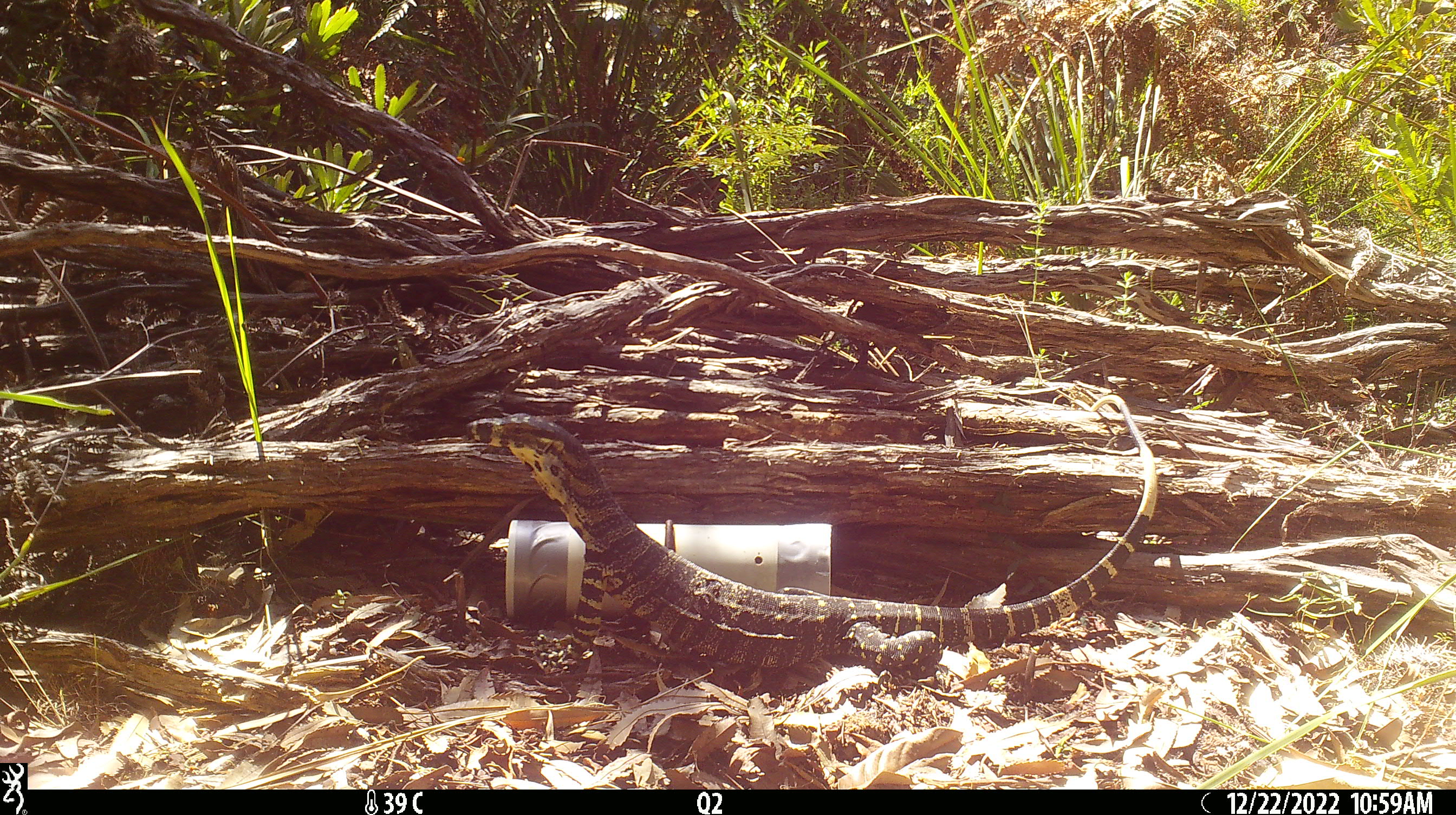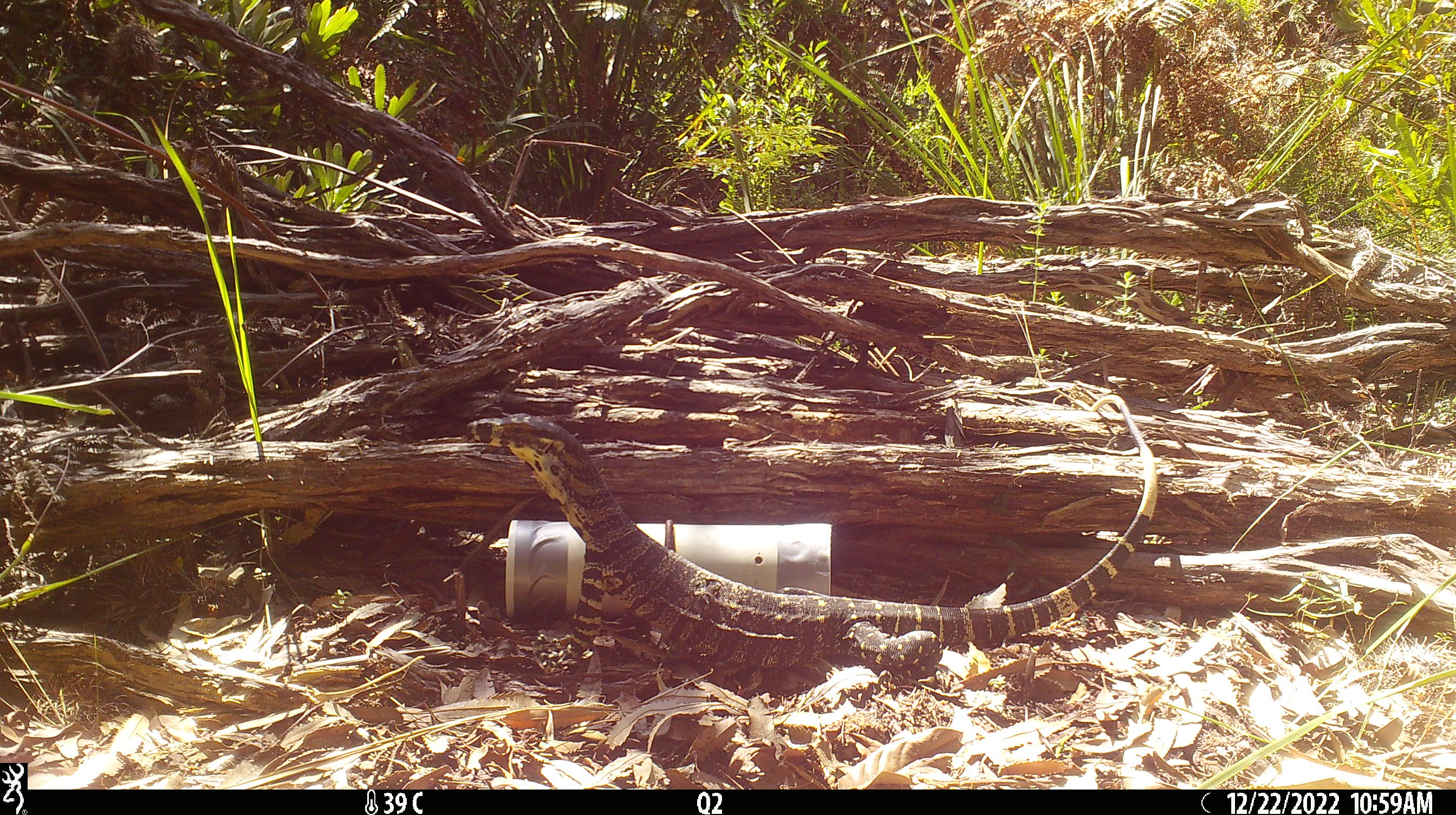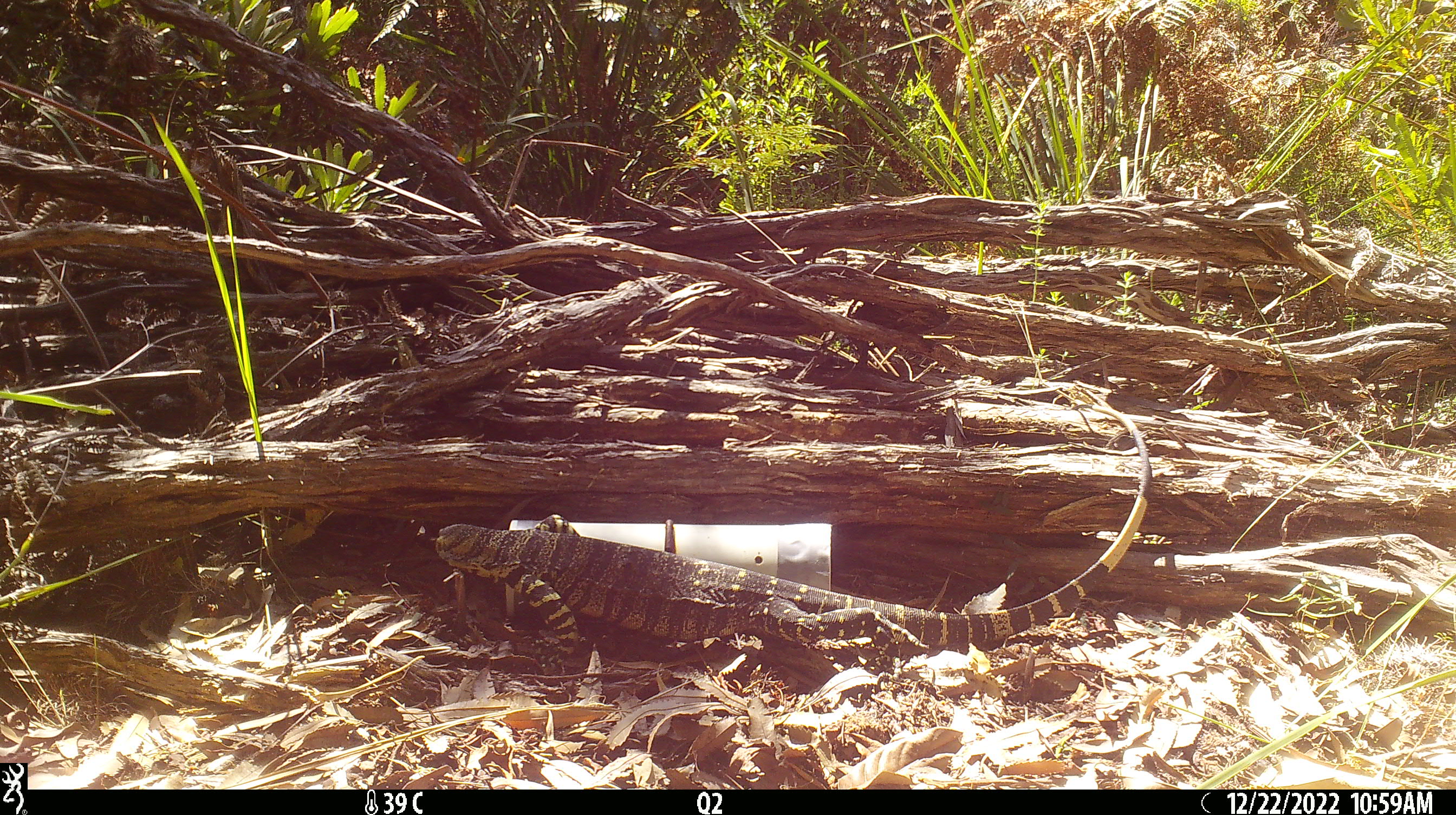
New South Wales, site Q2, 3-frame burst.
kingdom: Animalia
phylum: Chordata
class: Reptilia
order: Squamata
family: Varanidae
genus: Varanus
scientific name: Varanus varius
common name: lace monitor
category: goanna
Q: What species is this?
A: Goanna (lace monitor) (Varanus varius).